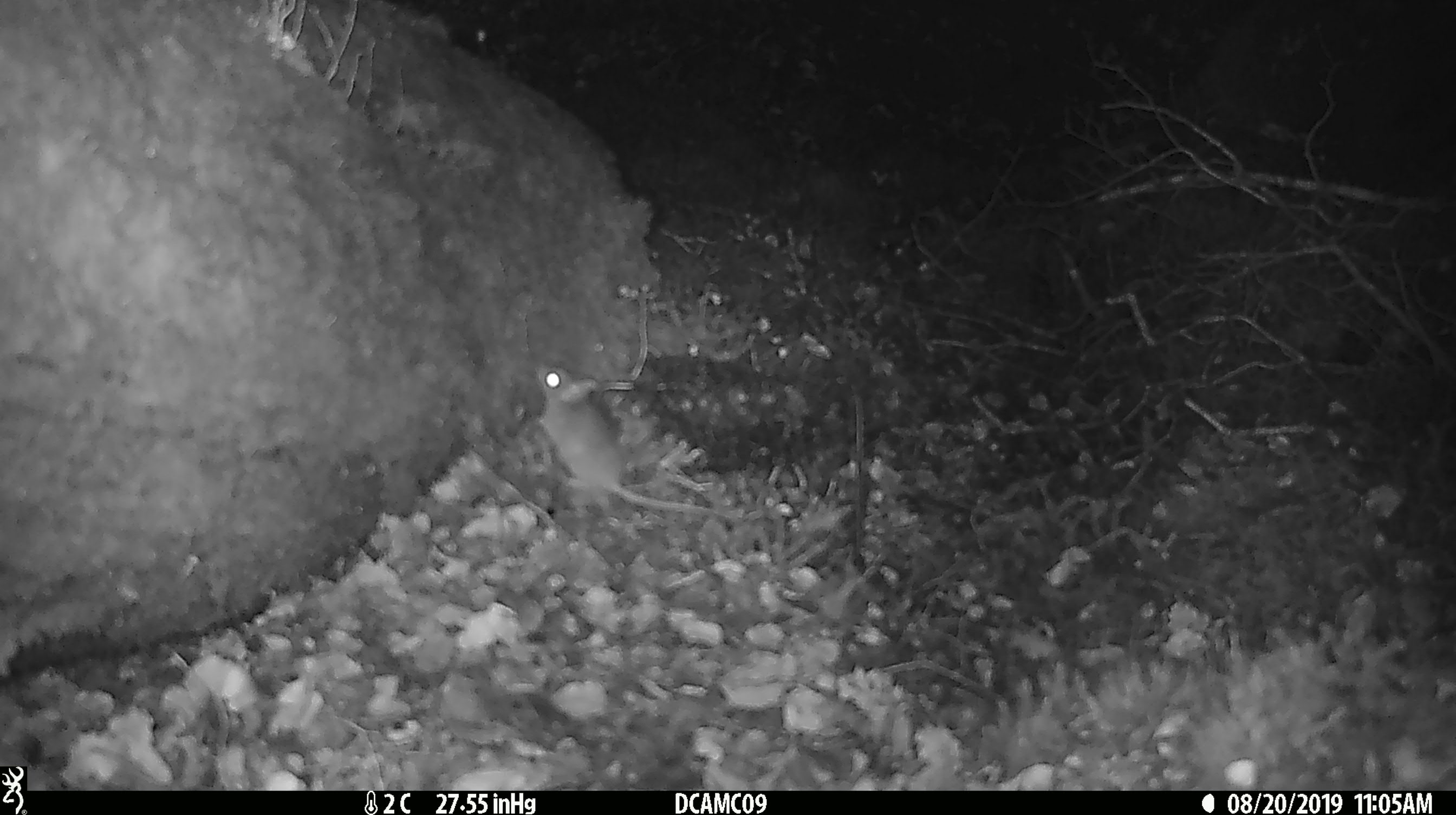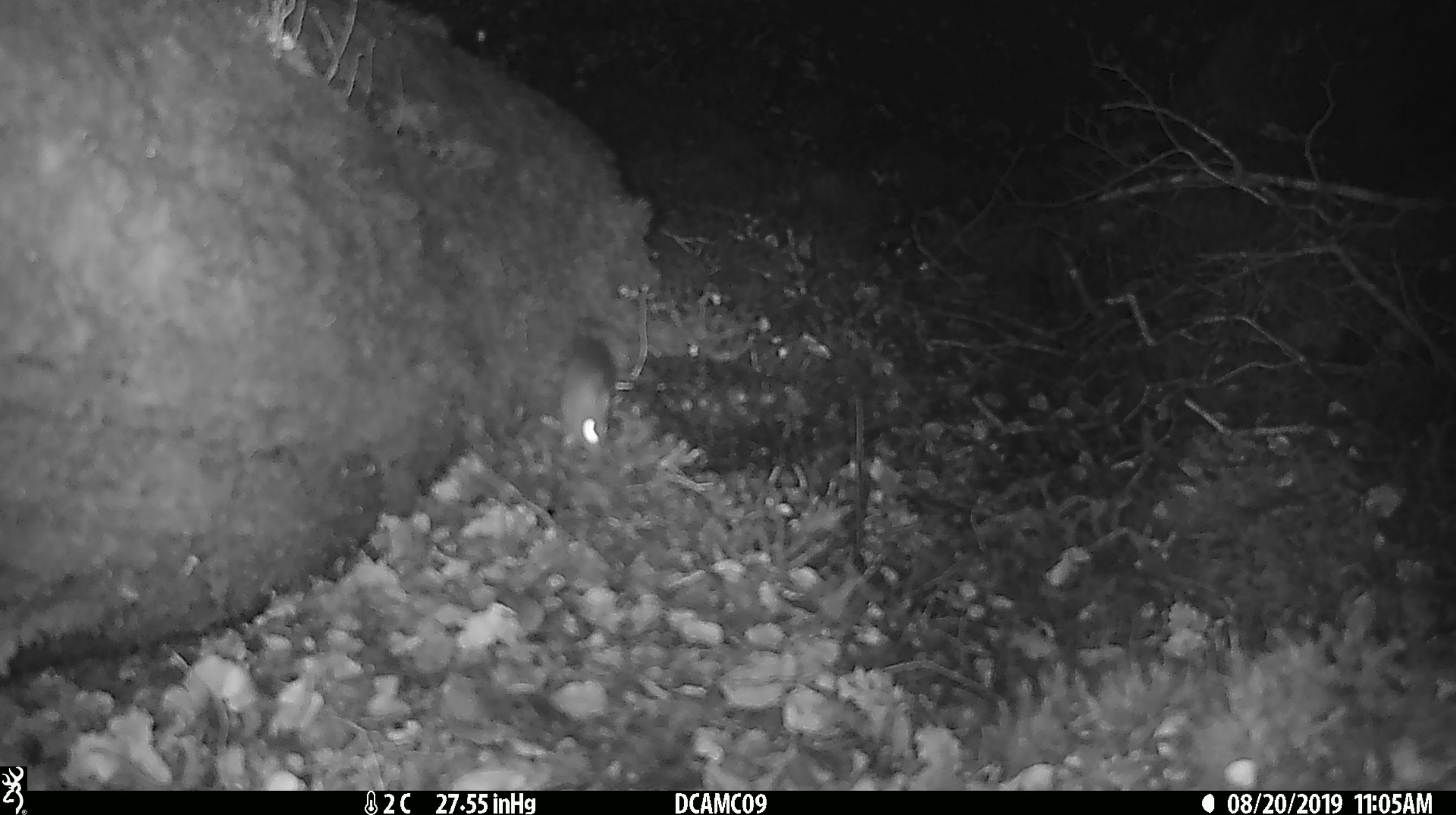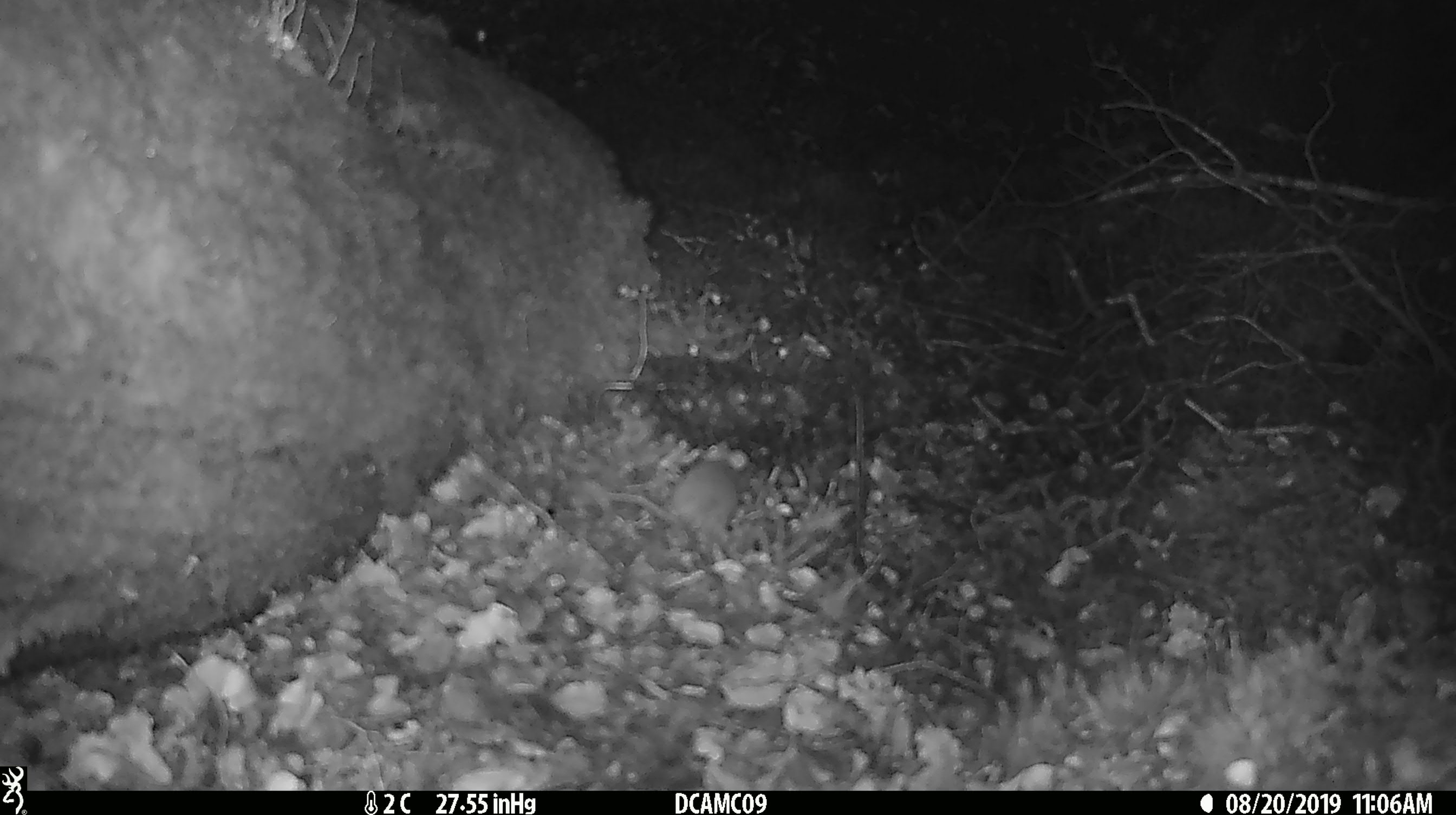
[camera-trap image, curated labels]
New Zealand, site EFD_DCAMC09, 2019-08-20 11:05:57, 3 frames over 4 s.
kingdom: Animalia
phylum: Chordata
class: Mammalia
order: Rodentia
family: Muridae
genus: Mus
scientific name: Mus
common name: mouse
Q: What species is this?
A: Mouse (Mus).